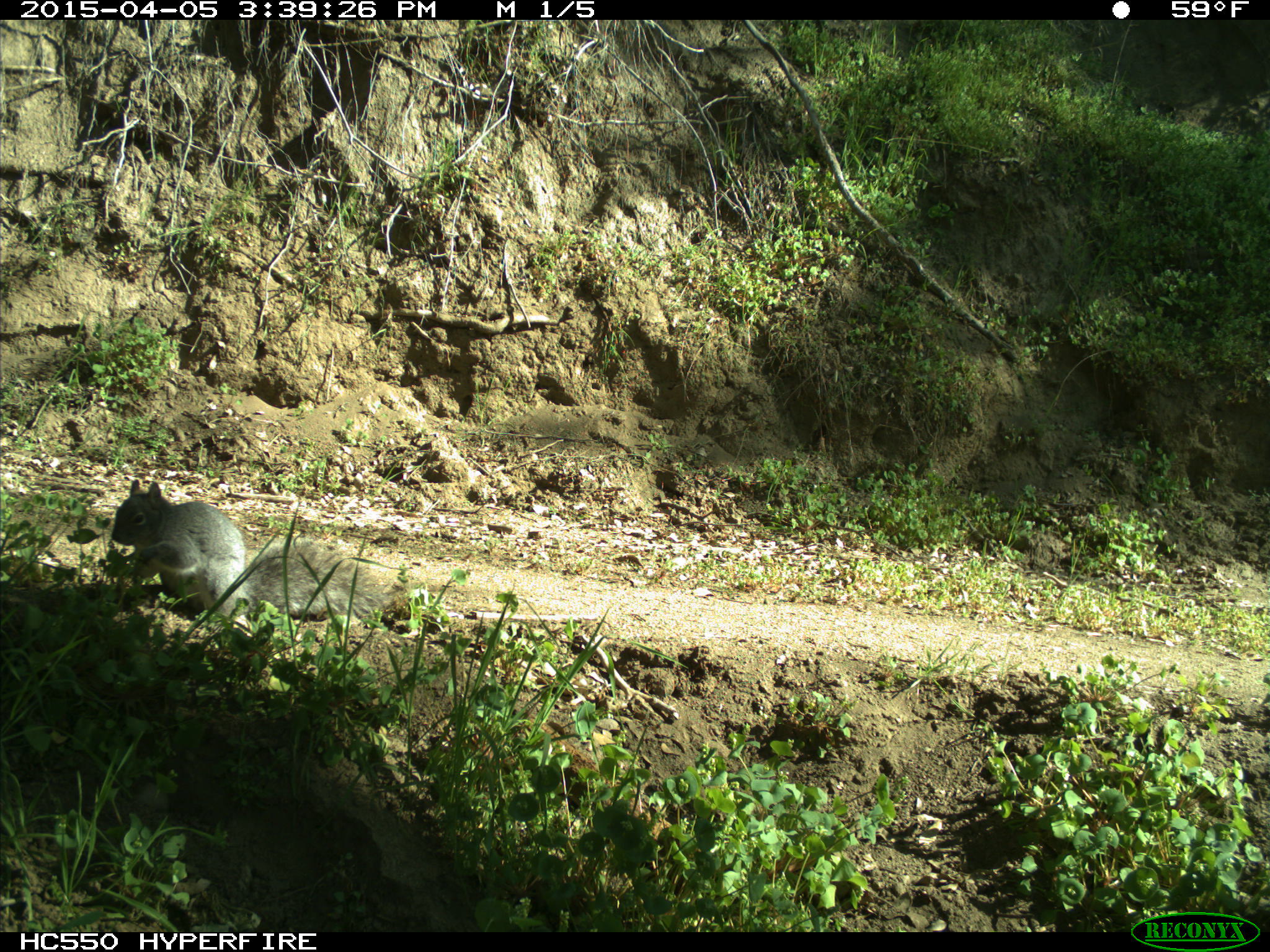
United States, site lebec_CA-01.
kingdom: Animalia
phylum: Chordata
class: Mammalia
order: Rodentia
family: Sciuridae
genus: Sciurus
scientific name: Sciurus carolinensis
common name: eastern gray squirrel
Sciurus carolinensis (eastern gray squirrel).